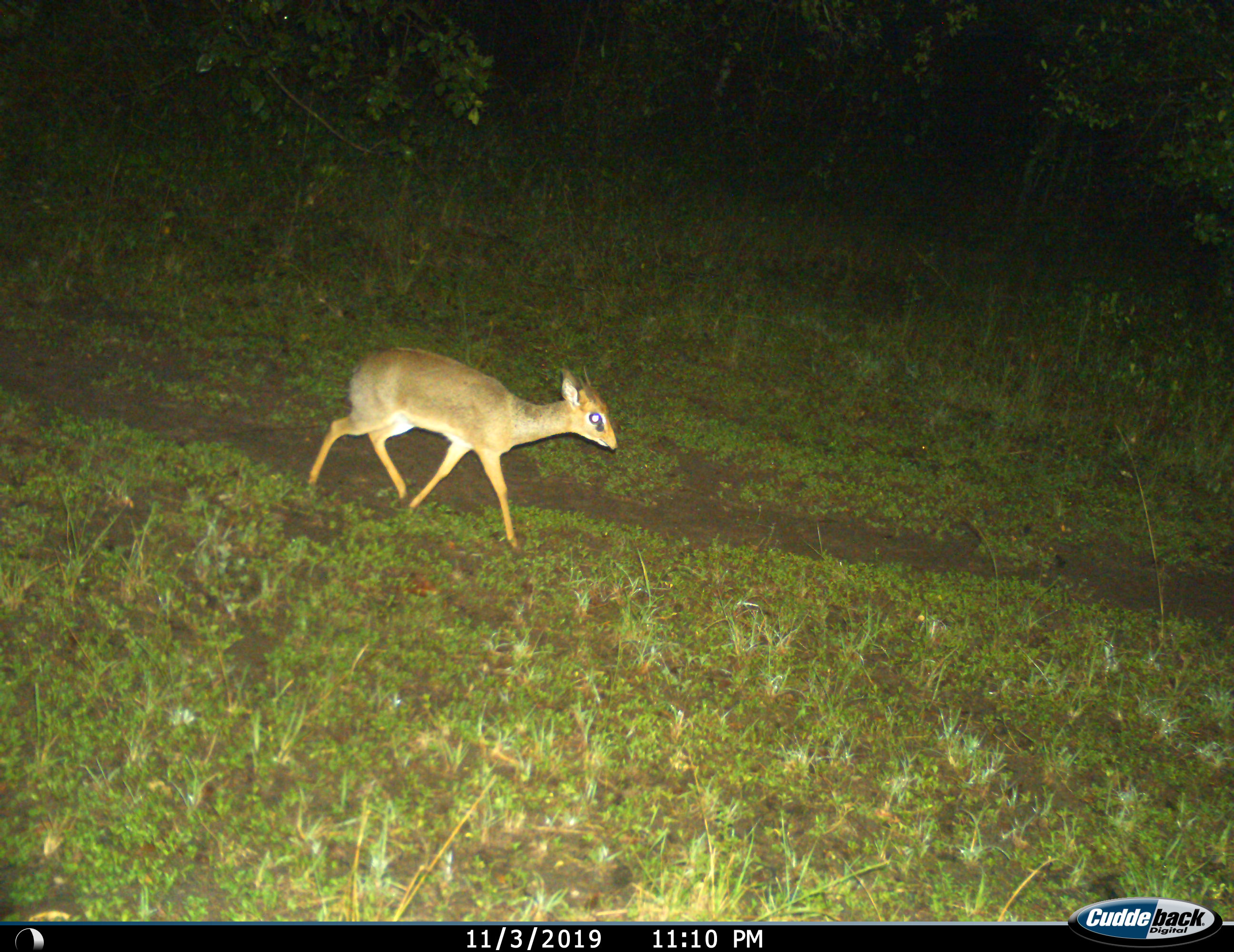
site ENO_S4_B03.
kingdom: Animalia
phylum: Chordata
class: Mammalia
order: Artiodactyla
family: Bovidae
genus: Madoqua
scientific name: Madoqua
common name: dik-dik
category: dikdik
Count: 1.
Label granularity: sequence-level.